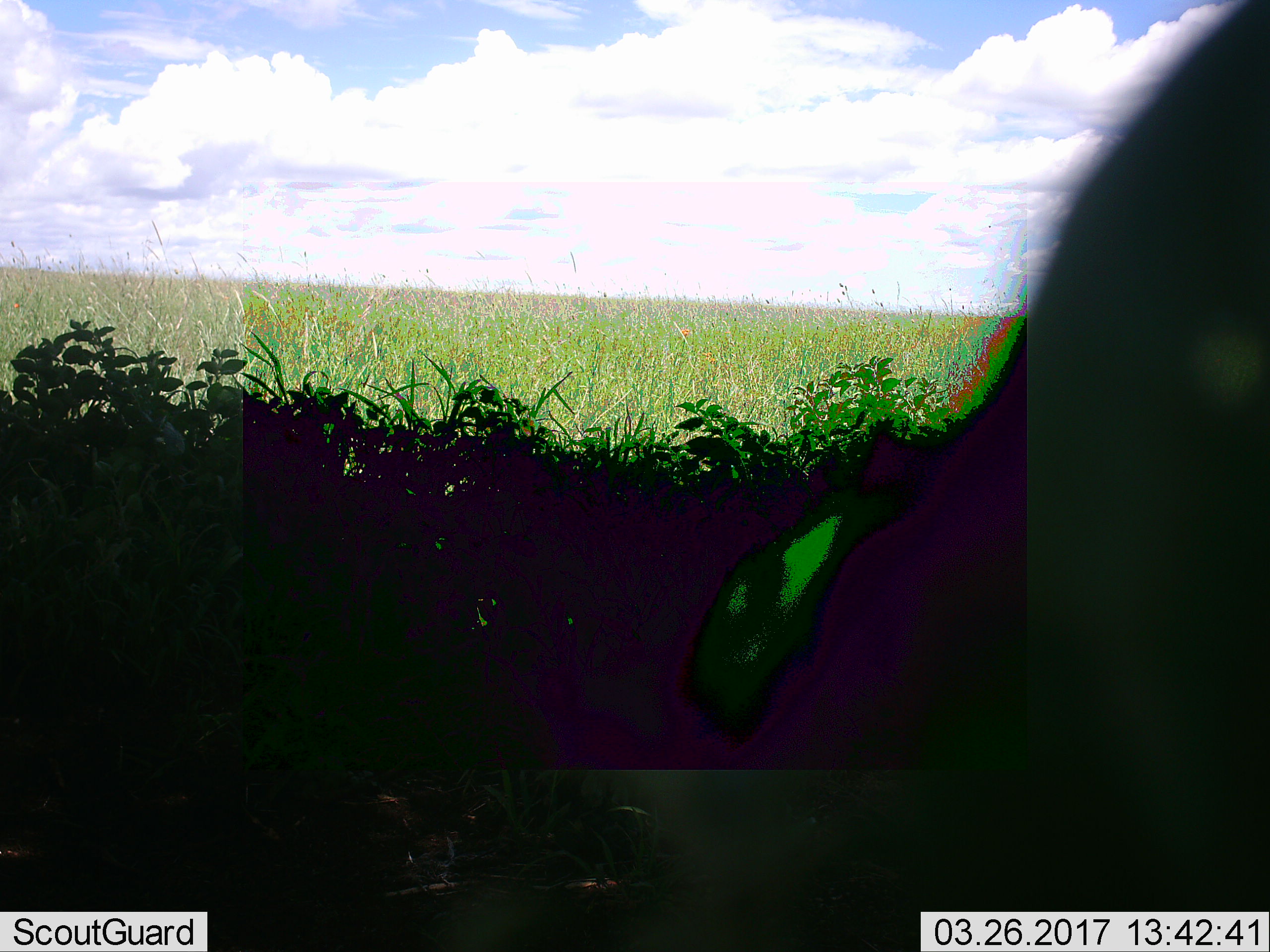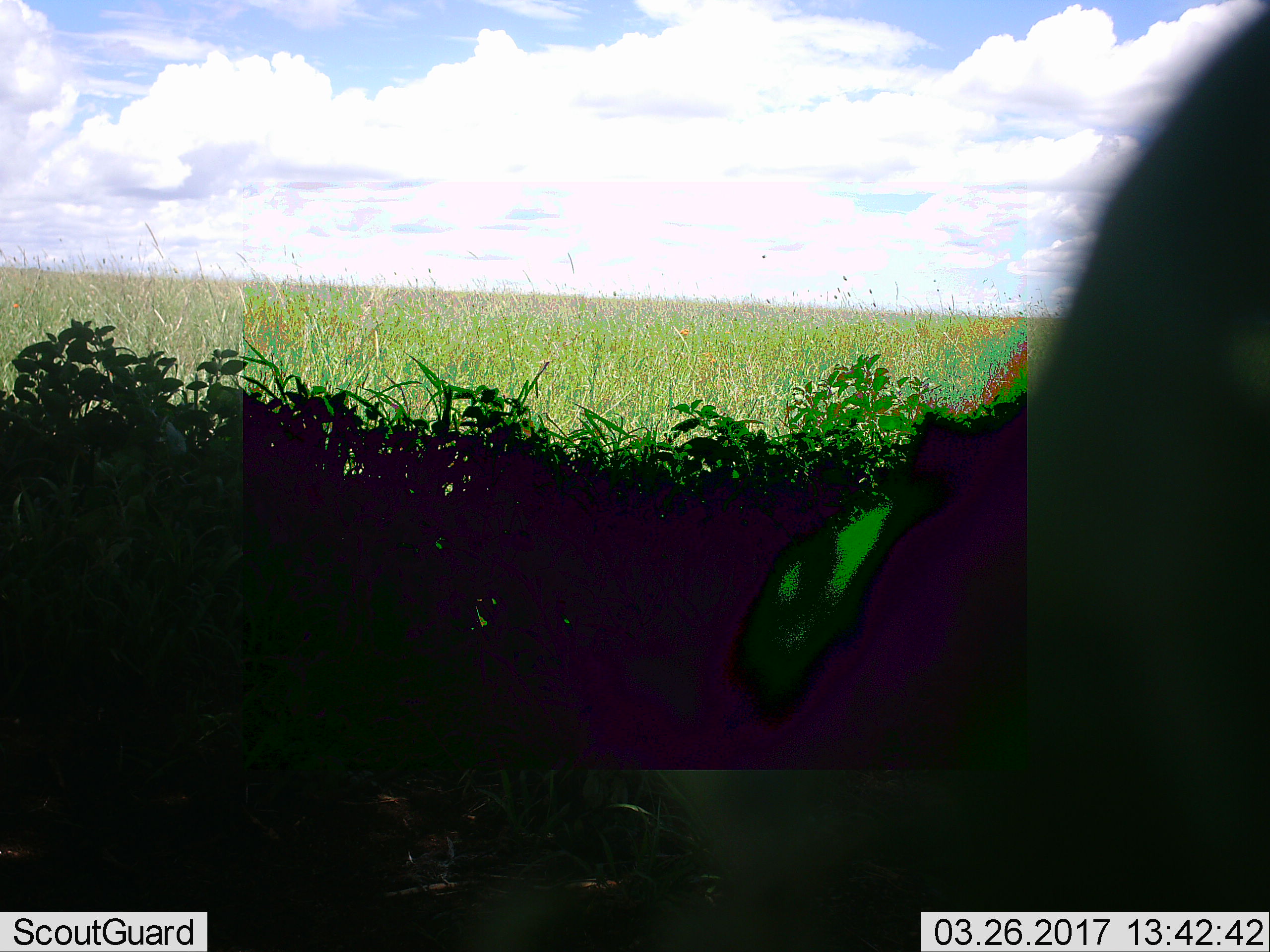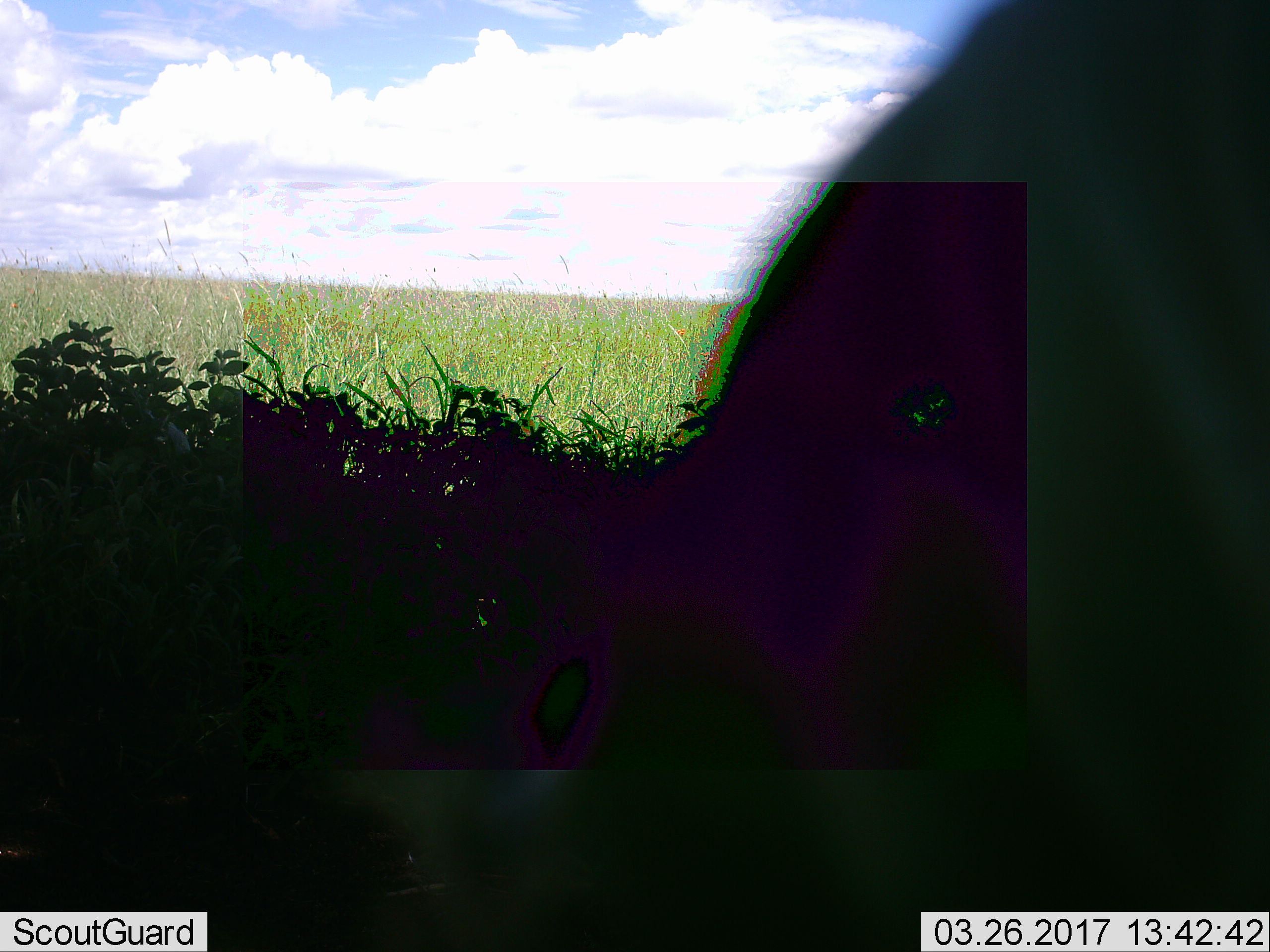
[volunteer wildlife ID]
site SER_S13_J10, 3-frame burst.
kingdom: Animalia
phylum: Chordata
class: Mammalia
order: Artiodactyla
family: Bovidae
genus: Syncerus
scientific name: Syncerus caffer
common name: african buffalo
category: buffalo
Buffalo (african buffalo) (Syncerus caffer), count 1. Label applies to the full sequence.